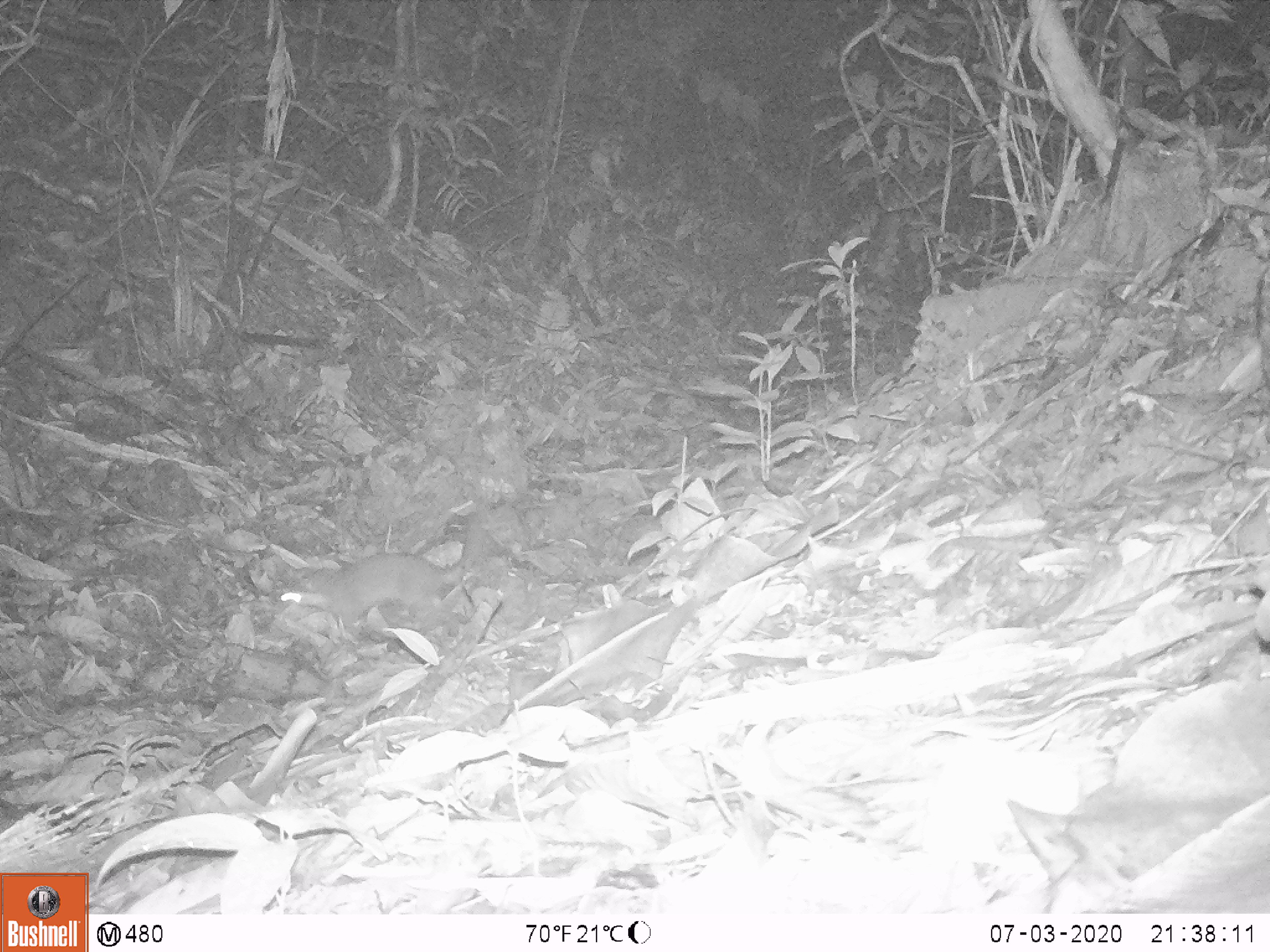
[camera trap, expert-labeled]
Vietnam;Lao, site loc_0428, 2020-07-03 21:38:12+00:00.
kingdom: Animalia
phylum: Chordata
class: Mammalia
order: Carnivora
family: Mustelidae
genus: Melogale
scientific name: Melogale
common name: ferret badger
Ferret badger (Melogale). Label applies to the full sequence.